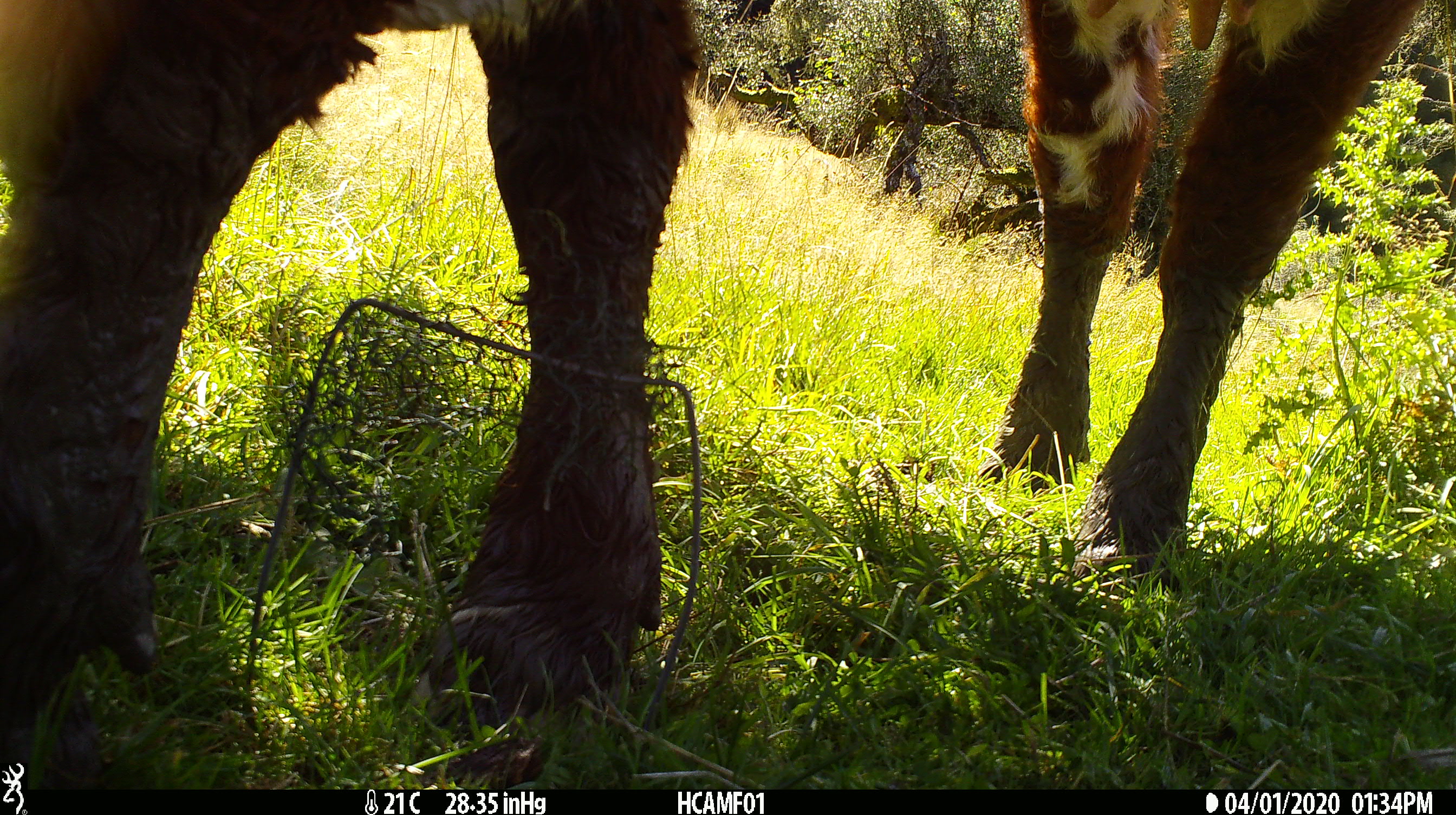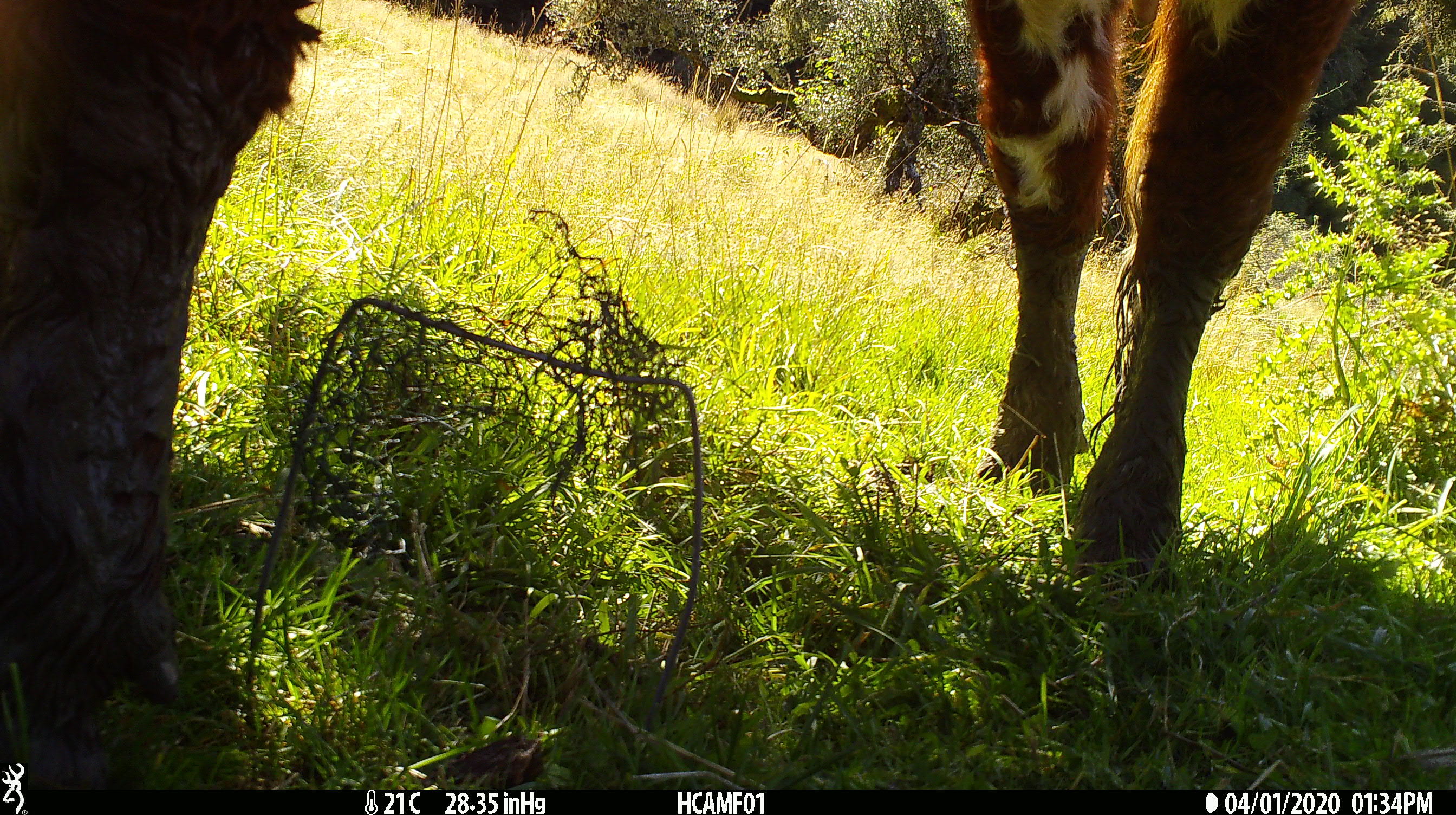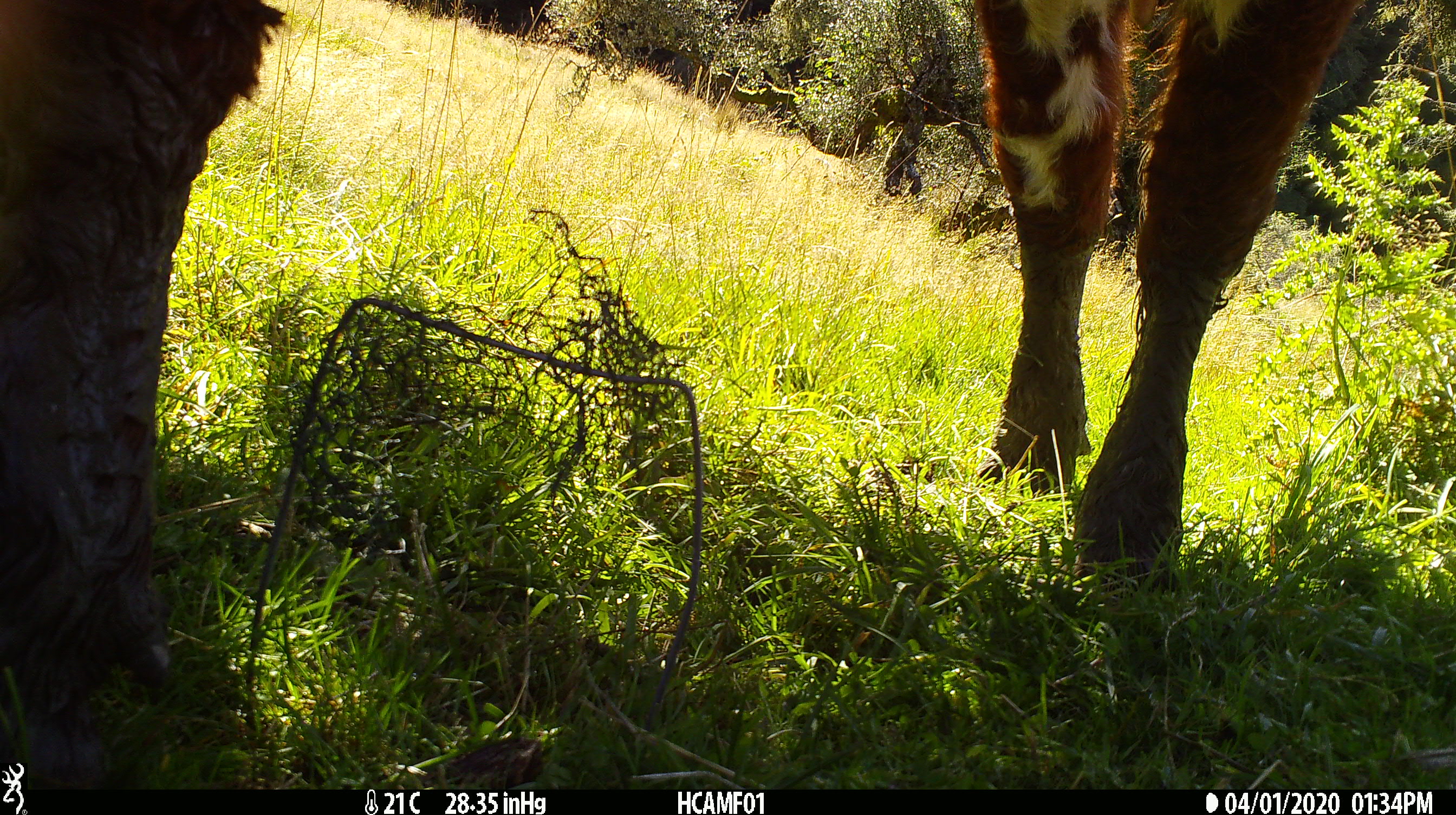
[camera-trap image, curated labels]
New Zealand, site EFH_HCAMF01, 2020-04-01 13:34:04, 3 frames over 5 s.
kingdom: Animalia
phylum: Chordata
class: Mammalia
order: Artiodactyla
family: Bovidae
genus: Bos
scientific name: Bos taurus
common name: domestic cow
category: cow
Cow (domestic cow) (Bos taurus).